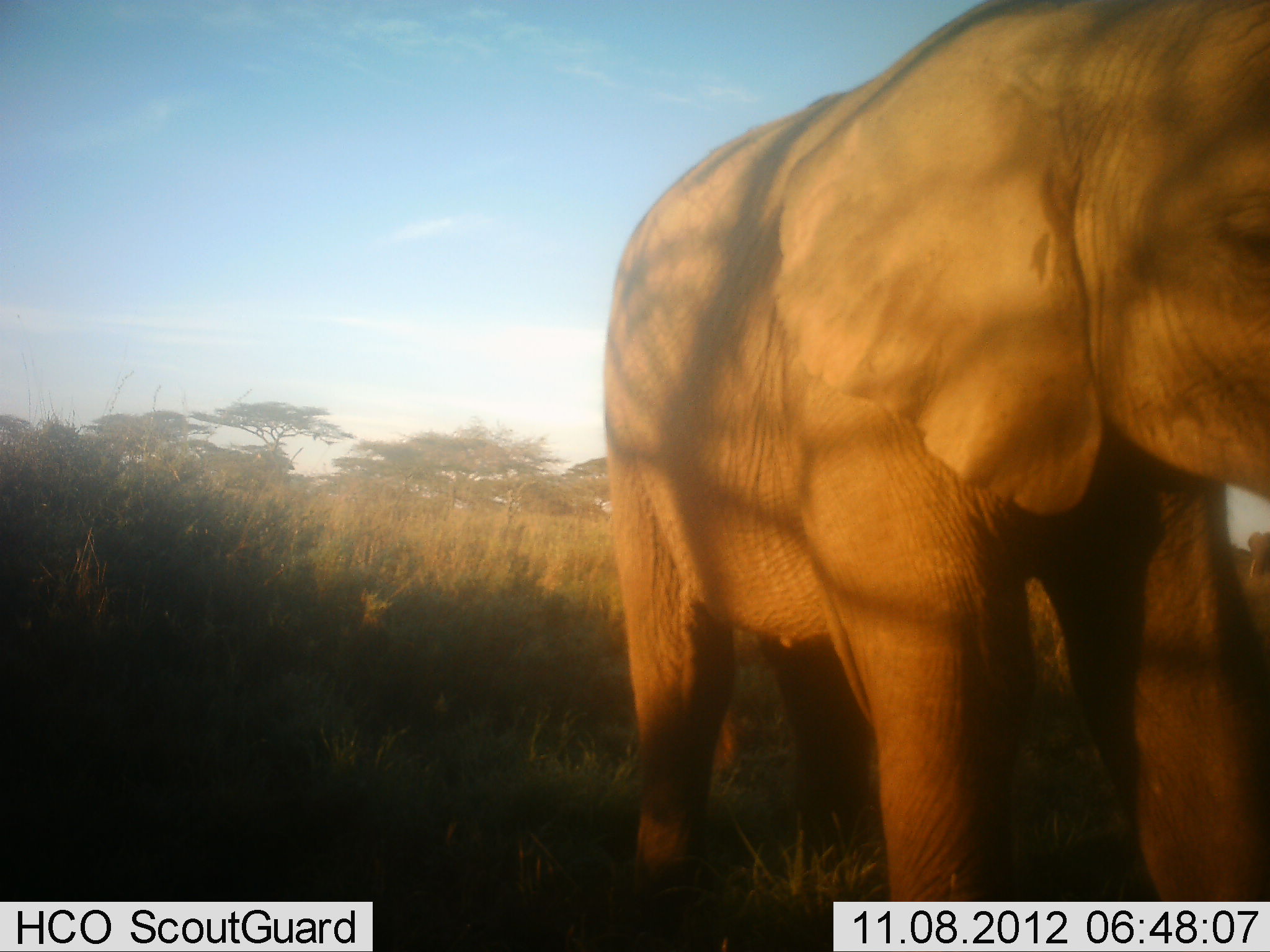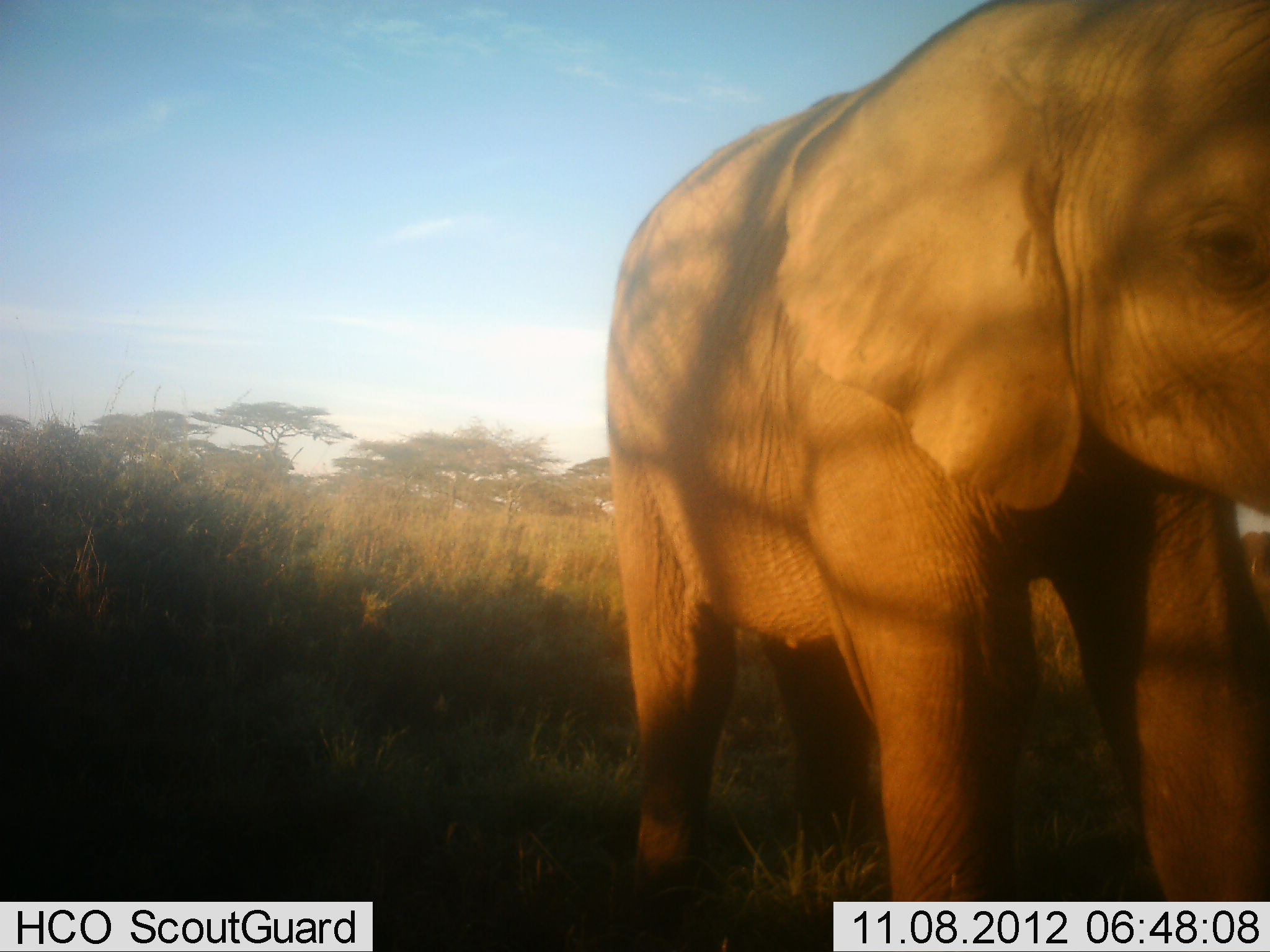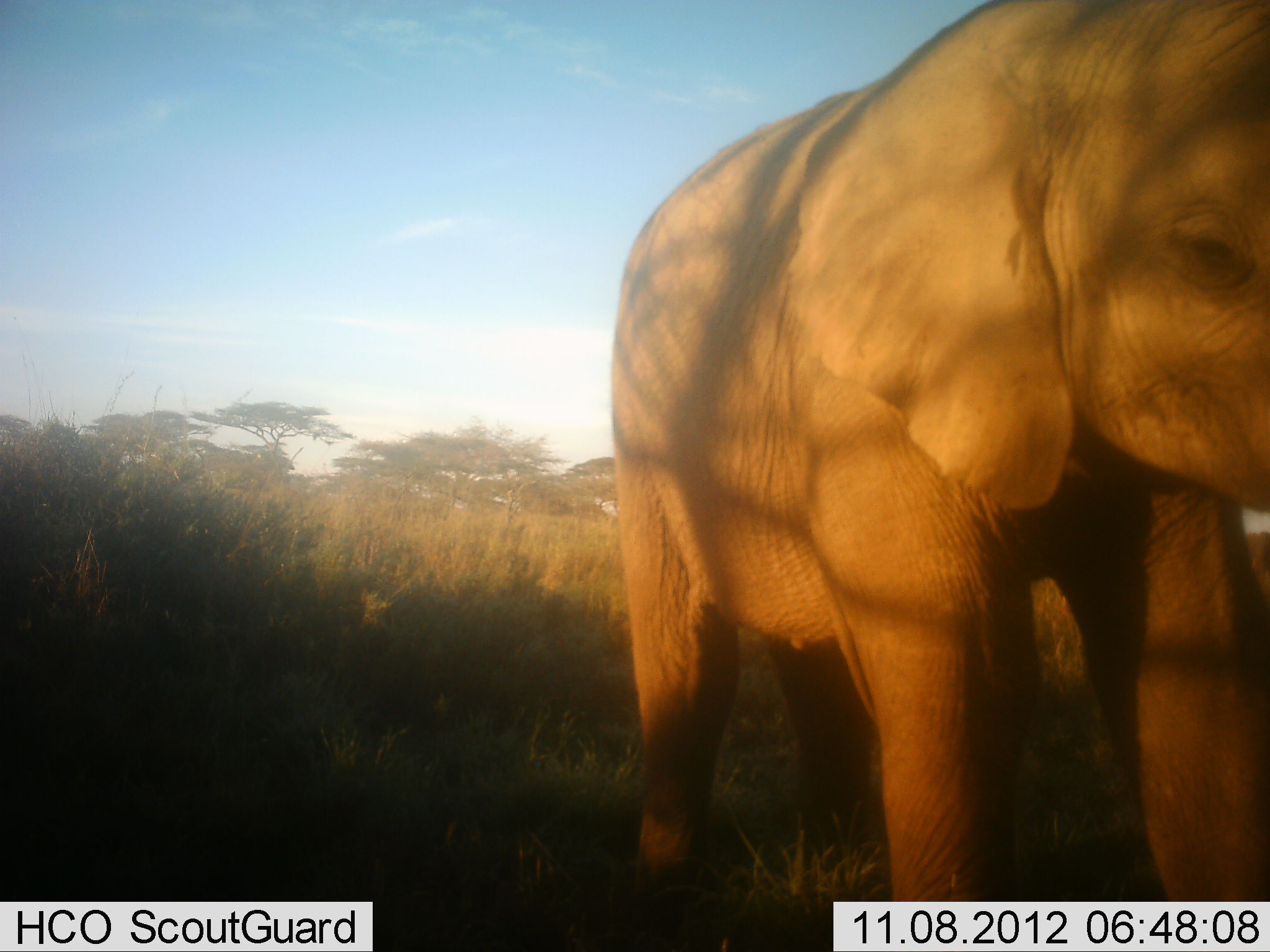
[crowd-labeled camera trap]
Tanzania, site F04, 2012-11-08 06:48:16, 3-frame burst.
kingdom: Animalia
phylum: Chordata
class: Mammalia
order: Proboscidea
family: Elephantidae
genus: Loxodonta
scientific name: Loxodonta africana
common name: african bush elephant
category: elephant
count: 1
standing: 70%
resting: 0%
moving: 30%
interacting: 0%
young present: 30%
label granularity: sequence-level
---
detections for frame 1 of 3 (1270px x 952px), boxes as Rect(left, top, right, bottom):
animal: Rect(600, 0, 1270, 952)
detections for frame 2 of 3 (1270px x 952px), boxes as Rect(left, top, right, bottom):
animal: Rect(606, 0, 1270, 952)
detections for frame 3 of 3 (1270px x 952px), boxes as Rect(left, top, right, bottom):
animal: Rect(611, 1, 1269, 952)